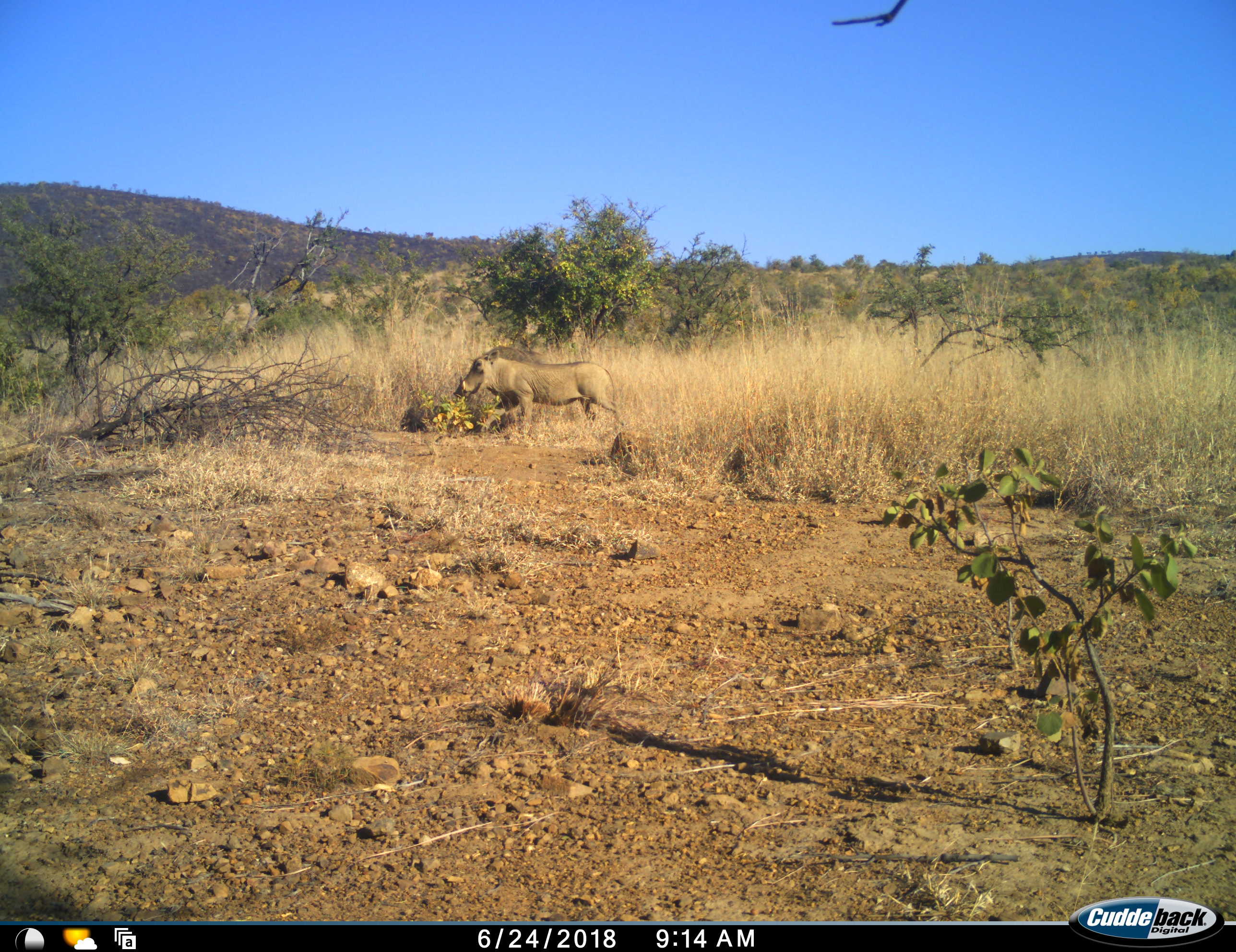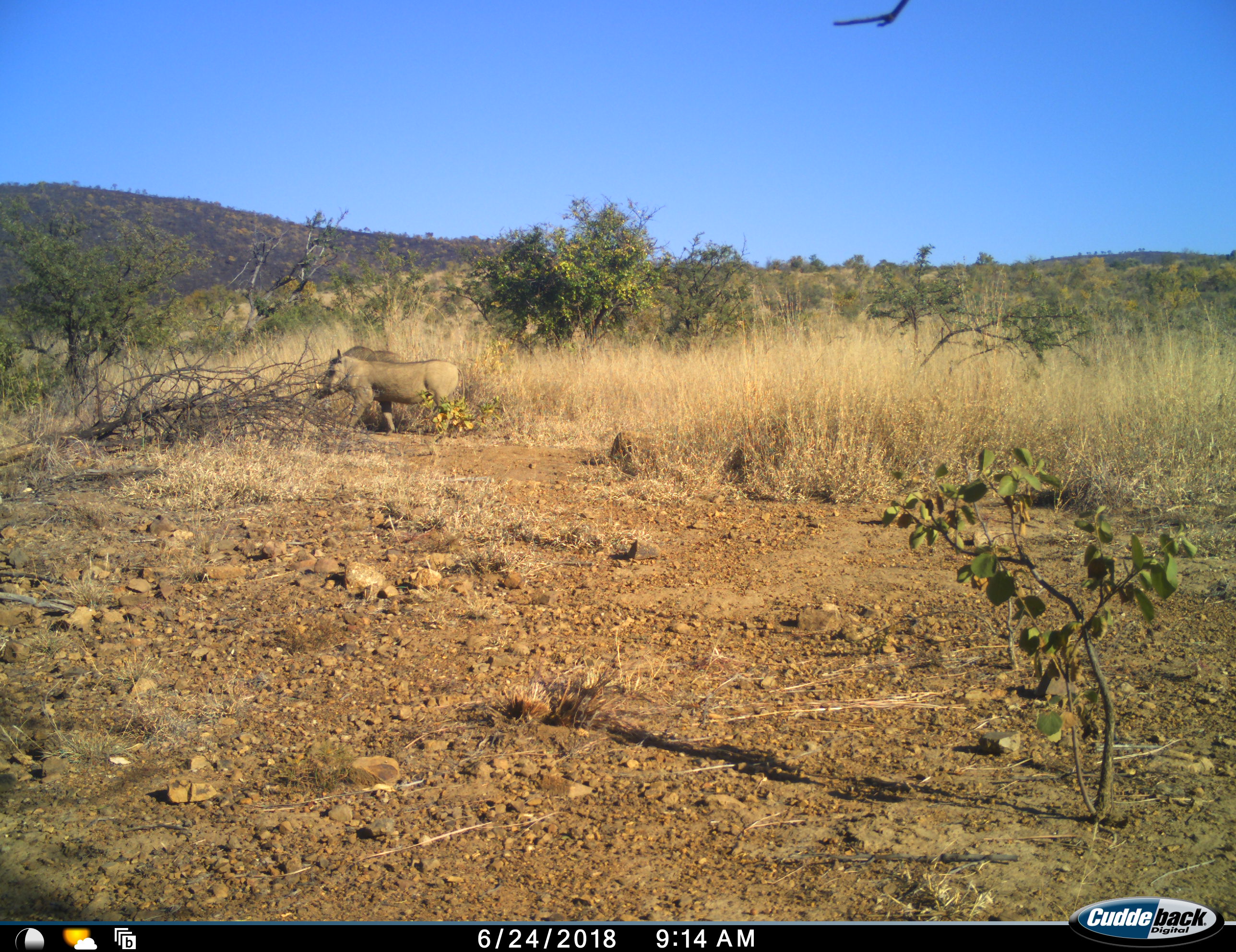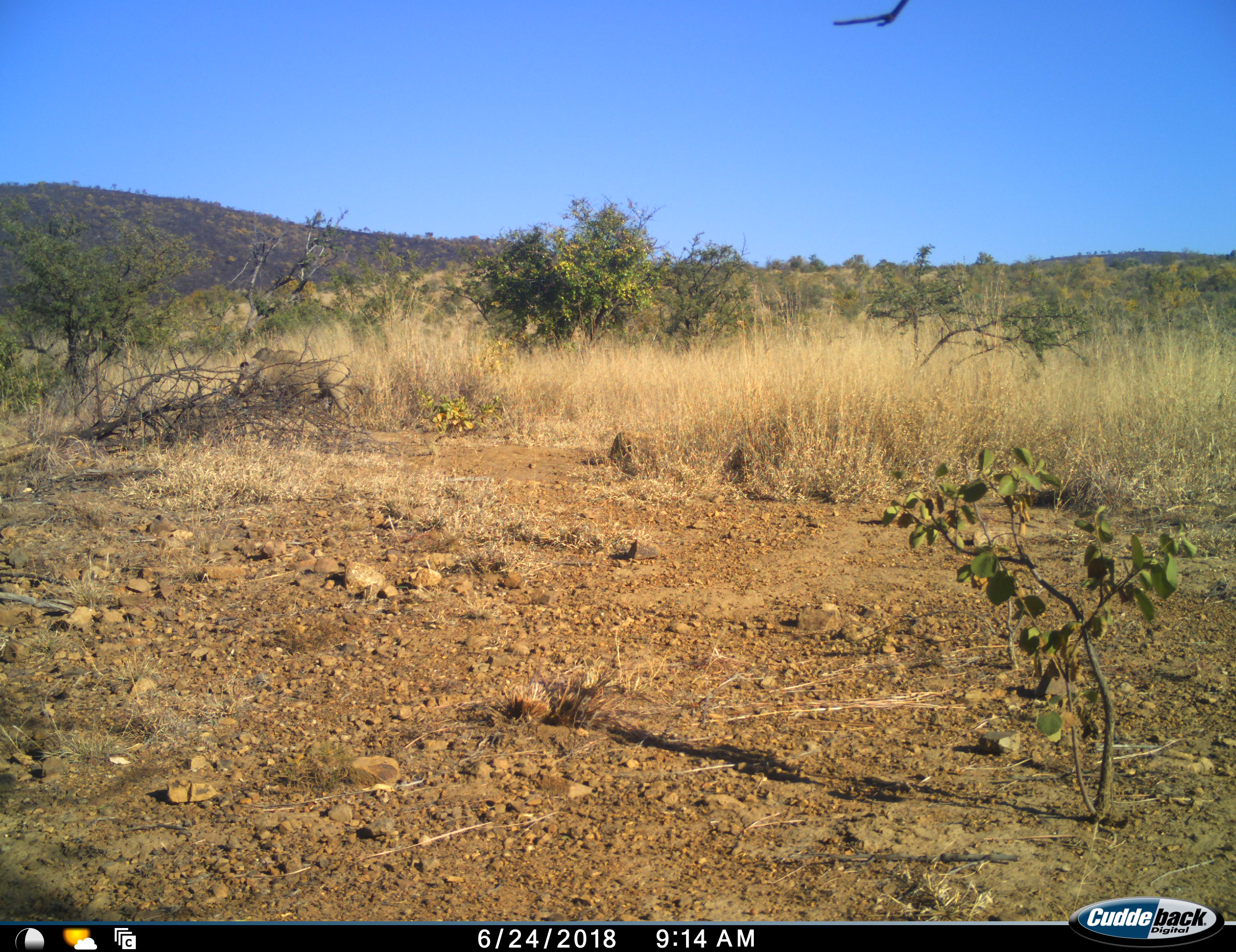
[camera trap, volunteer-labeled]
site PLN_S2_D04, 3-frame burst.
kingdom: Animalia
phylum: Chordata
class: Mammalia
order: Artiodactyla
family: Suidae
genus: Phacochoerus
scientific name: Phacochoerus africanus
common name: warthog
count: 1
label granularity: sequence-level